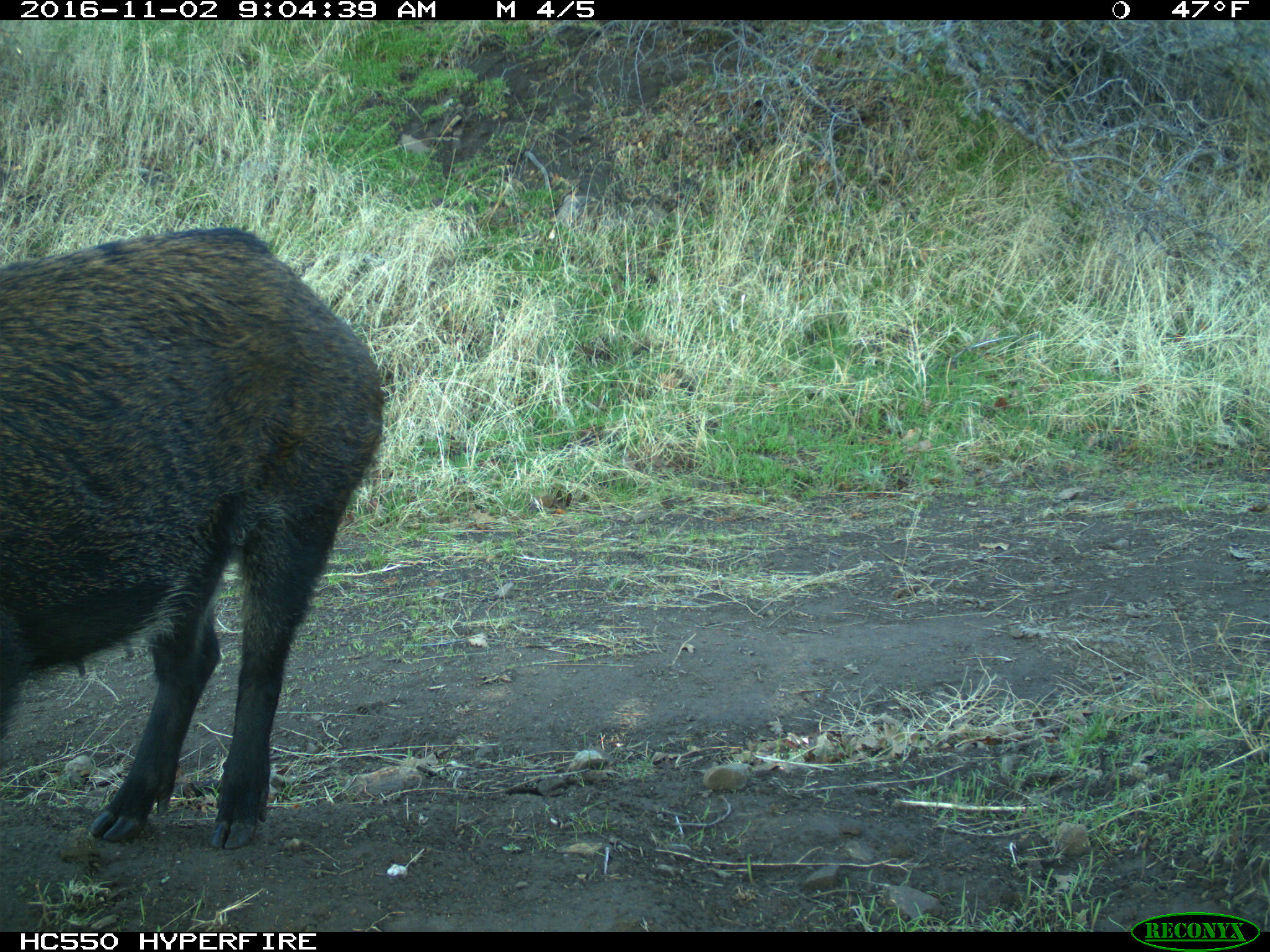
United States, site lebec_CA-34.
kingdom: Animalia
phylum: Chordata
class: Mammalia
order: Artiodactyla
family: Suidae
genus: Sus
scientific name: Sus scrofa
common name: wild boar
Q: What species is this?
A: Sus scrofa (wild boar).